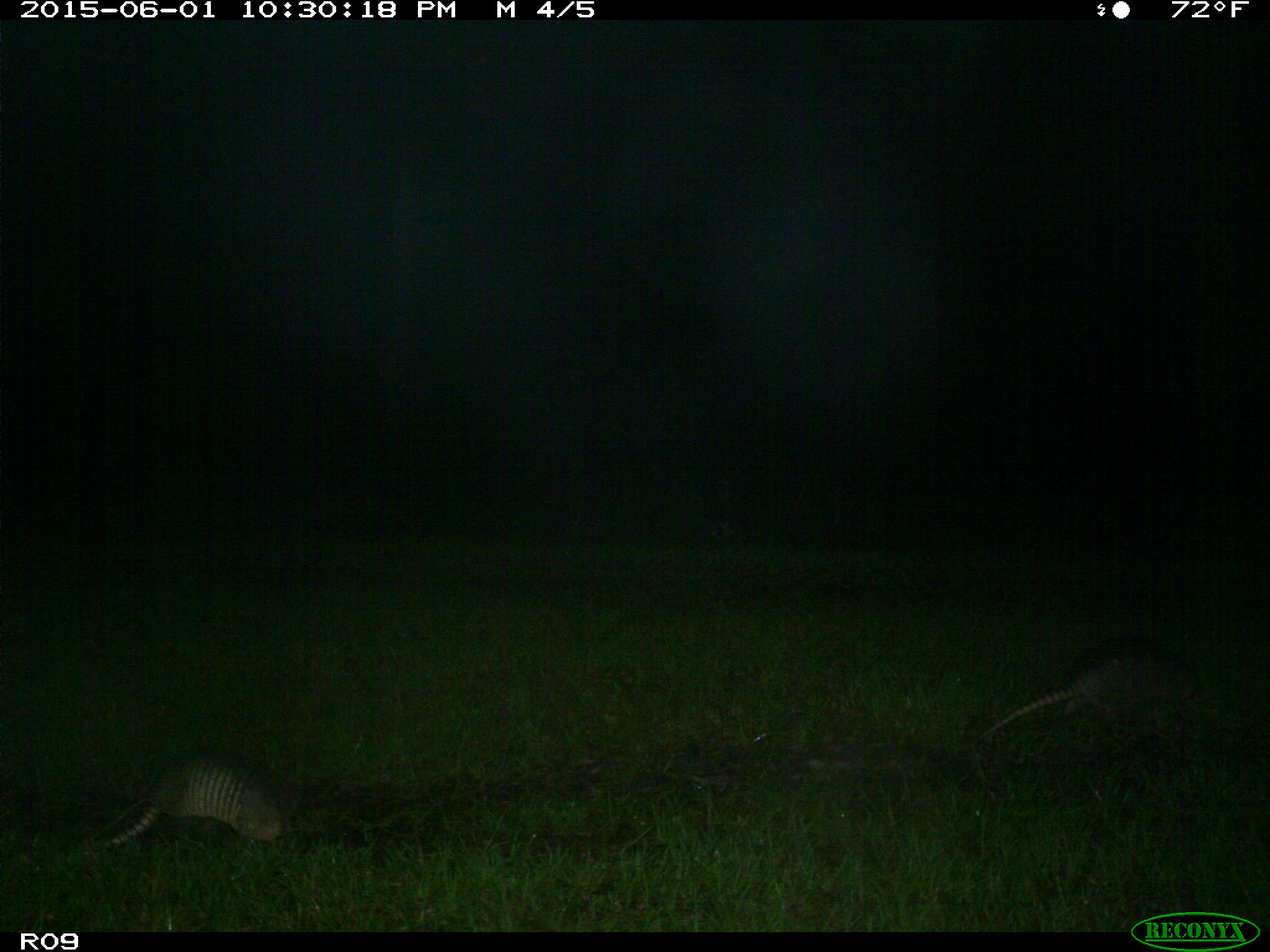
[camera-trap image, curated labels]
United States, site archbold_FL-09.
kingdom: Animalia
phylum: Chordata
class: Mammalia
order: Cingulata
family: Dasypodidae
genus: Dasypus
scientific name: Dasypus novemcinctus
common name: nine-banded armadillo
Dasypus novemcinctus (nine-banded armadillo).